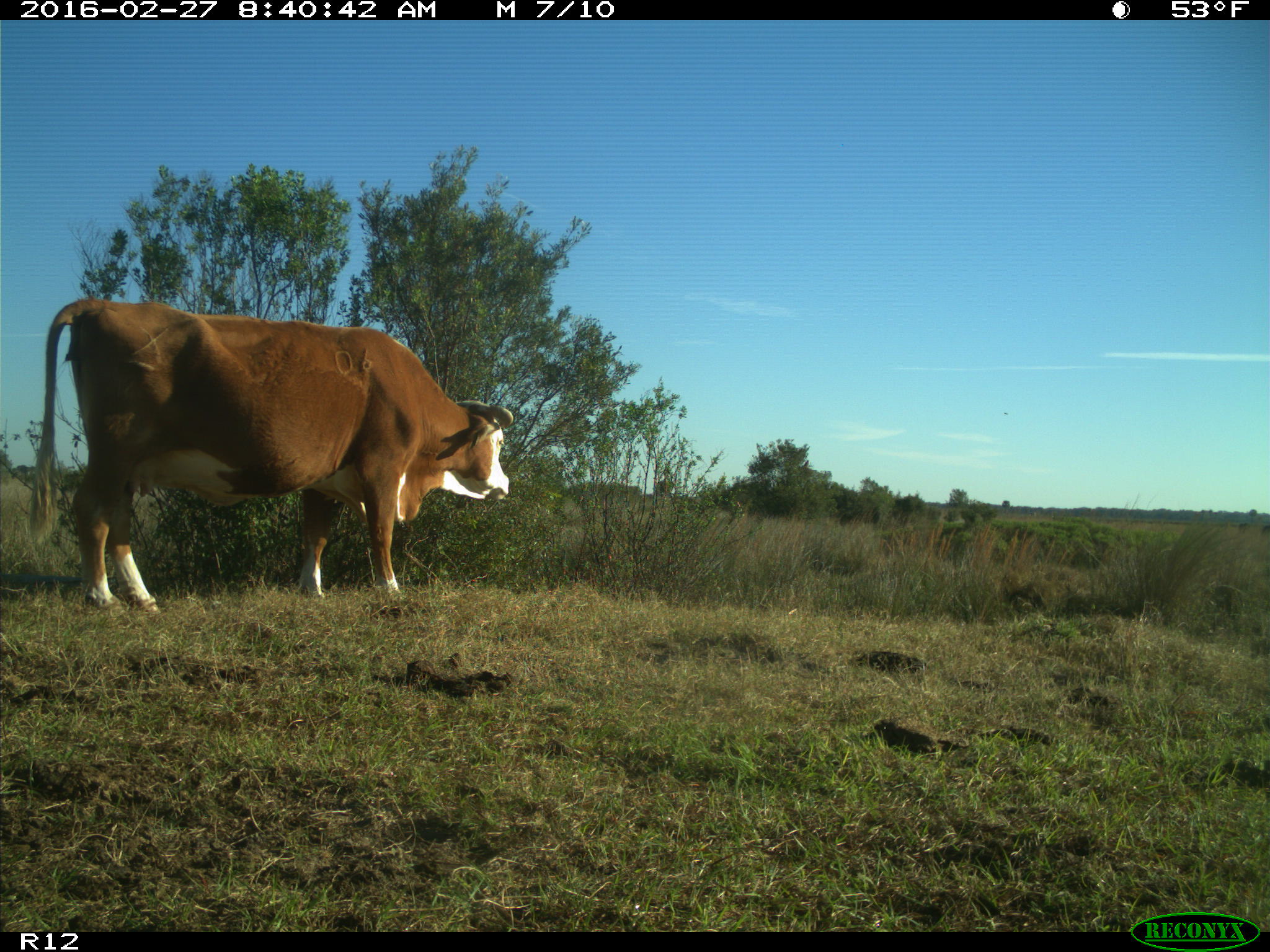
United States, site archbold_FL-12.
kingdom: Animalia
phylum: Chordata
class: Mammalia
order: Artiodactyla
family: Bovidae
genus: Bos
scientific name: Bos taurus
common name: domestic cow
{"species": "Bos taurus (domestic cow)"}